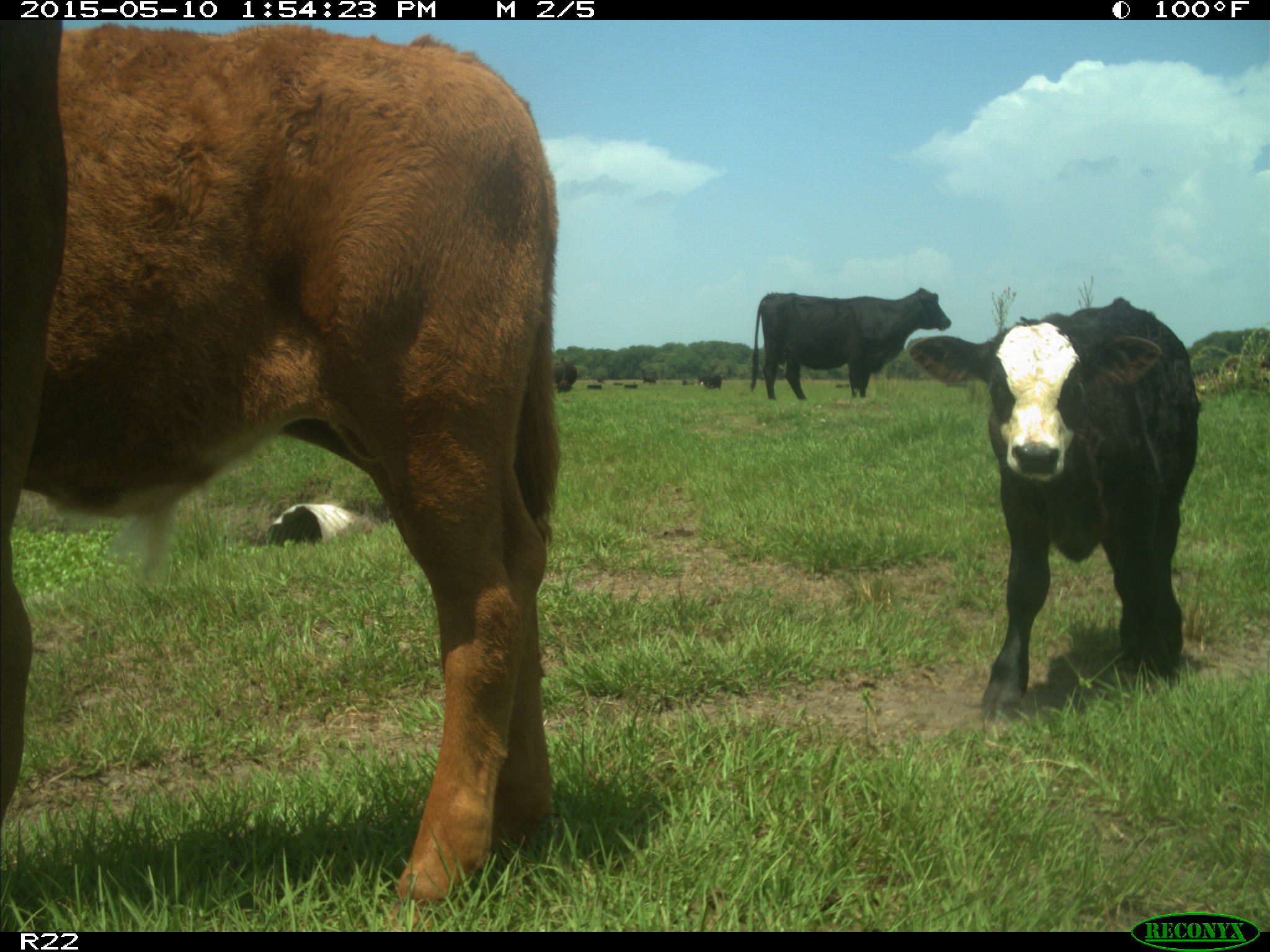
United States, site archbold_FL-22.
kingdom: Animalia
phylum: Chordata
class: Mammalia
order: Artiodactyla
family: Bovidae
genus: Bos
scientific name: Bos taurus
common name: domestic cow